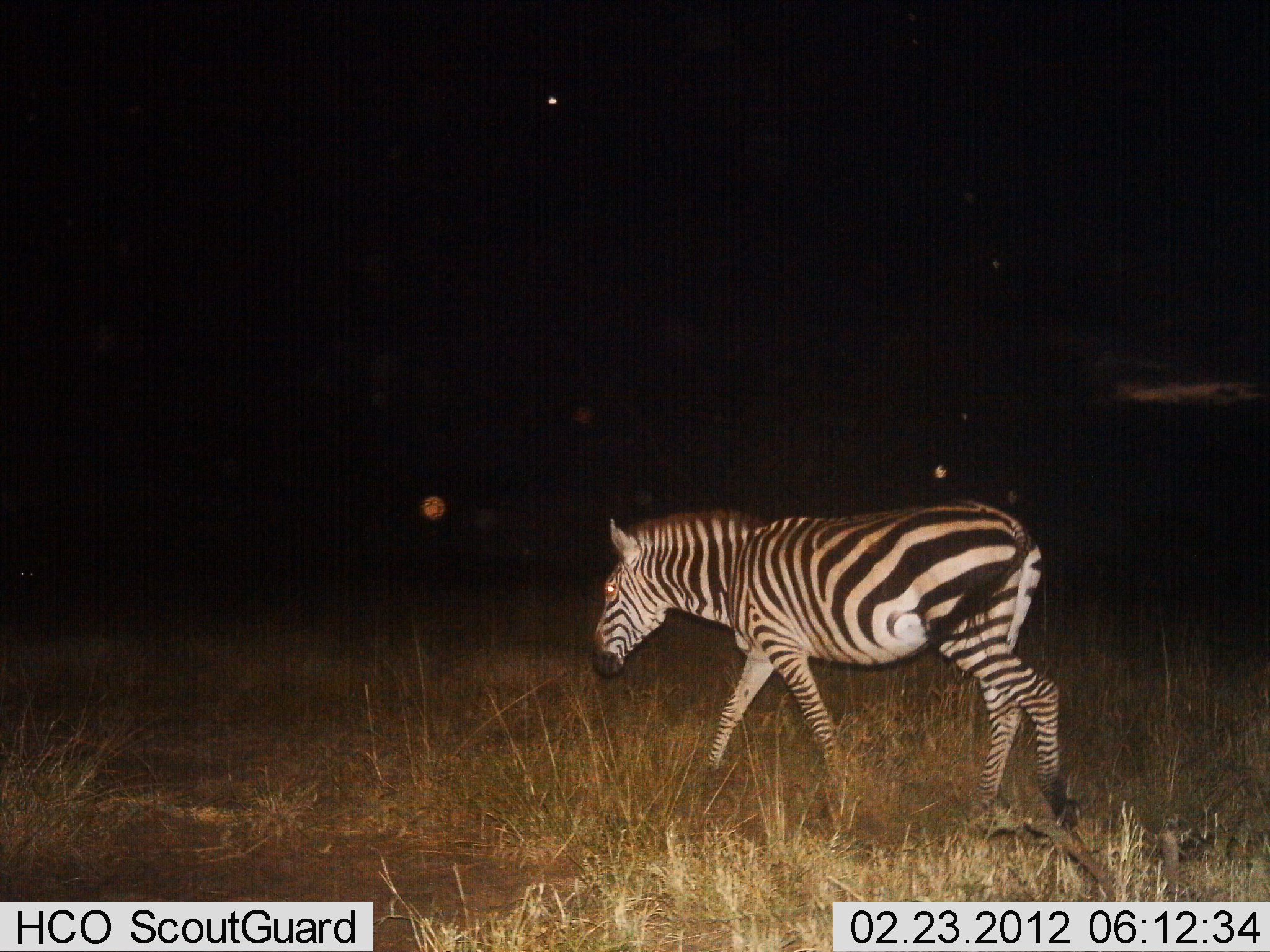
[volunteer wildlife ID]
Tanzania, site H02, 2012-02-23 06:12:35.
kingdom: Animalia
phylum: Chordata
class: Mammalia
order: Perissodactyla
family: Equidae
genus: Equus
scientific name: Equus quagga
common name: plains zebra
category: zebra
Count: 1.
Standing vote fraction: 12%.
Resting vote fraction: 0%.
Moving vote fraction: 88%.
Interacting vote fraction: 0%.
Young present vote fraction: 0%.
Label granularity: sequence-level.